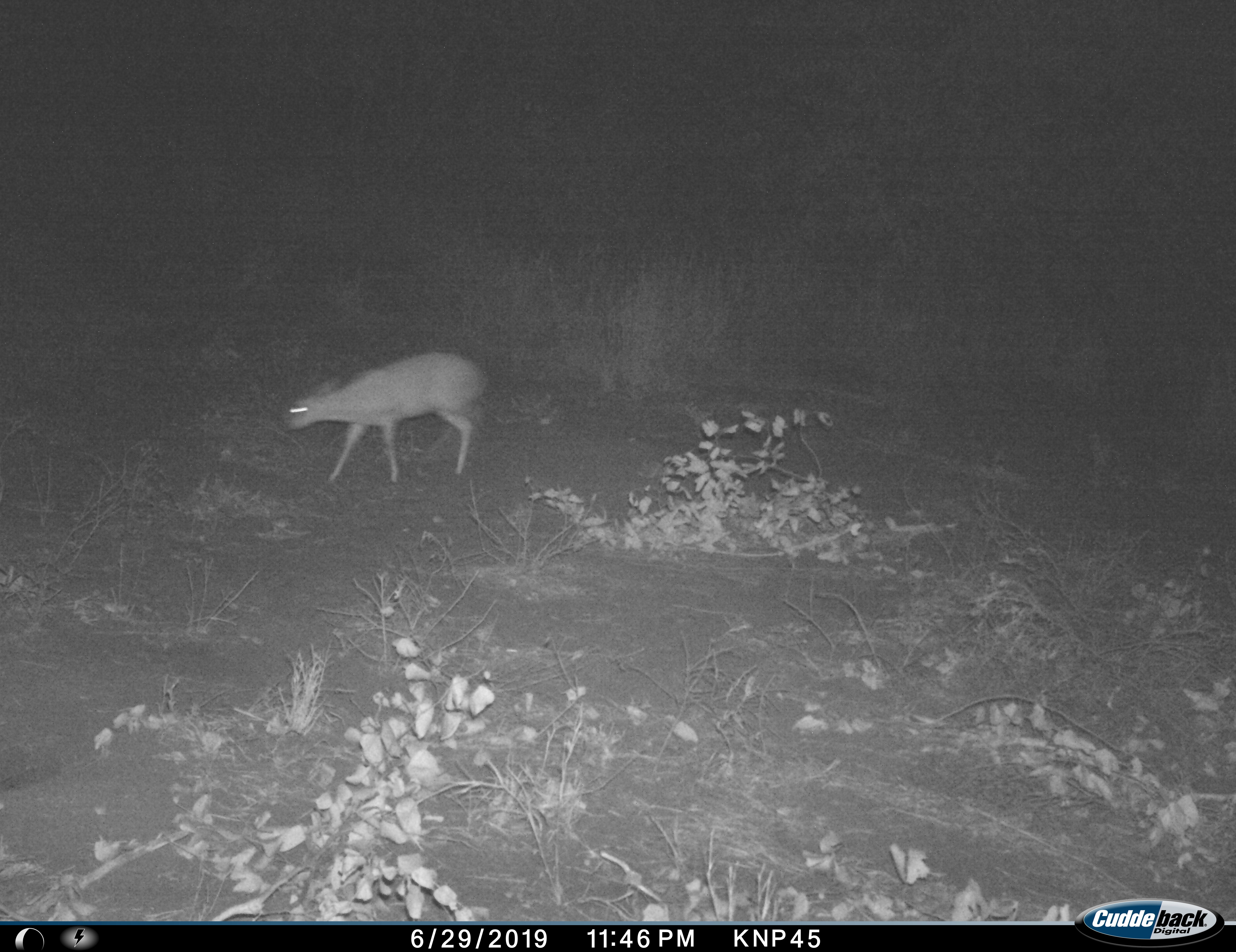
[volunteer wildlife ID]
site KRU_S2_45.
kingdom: Animalia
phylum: Chordata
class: Mammalia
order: Artiodactyla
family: Bovidae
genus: Raphicerus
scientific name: Raphicerus campestris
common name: steenbok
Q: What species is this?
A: Steenbok (Raphicerus campestris).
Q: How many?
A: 1.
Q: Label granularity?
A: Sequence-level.